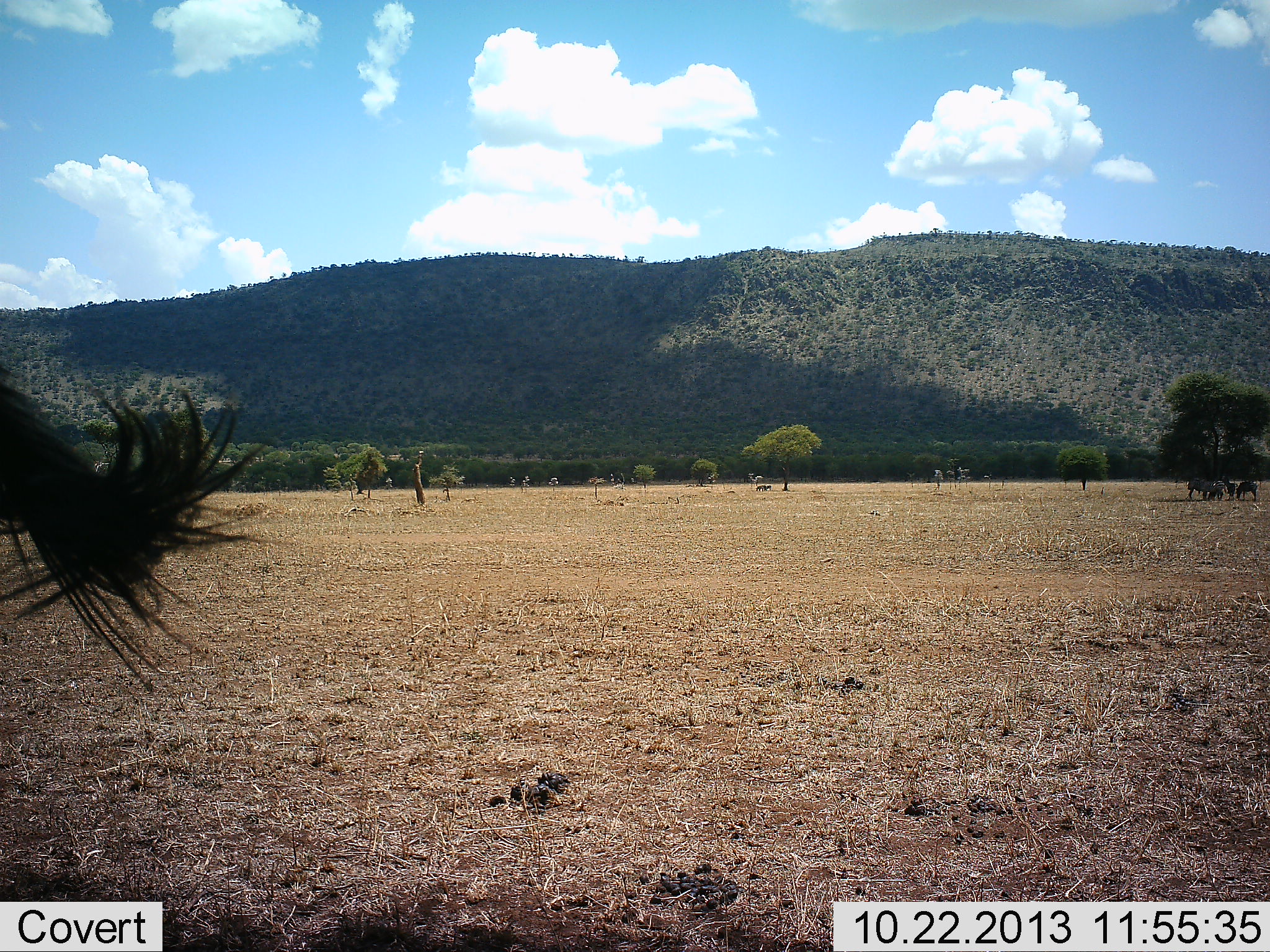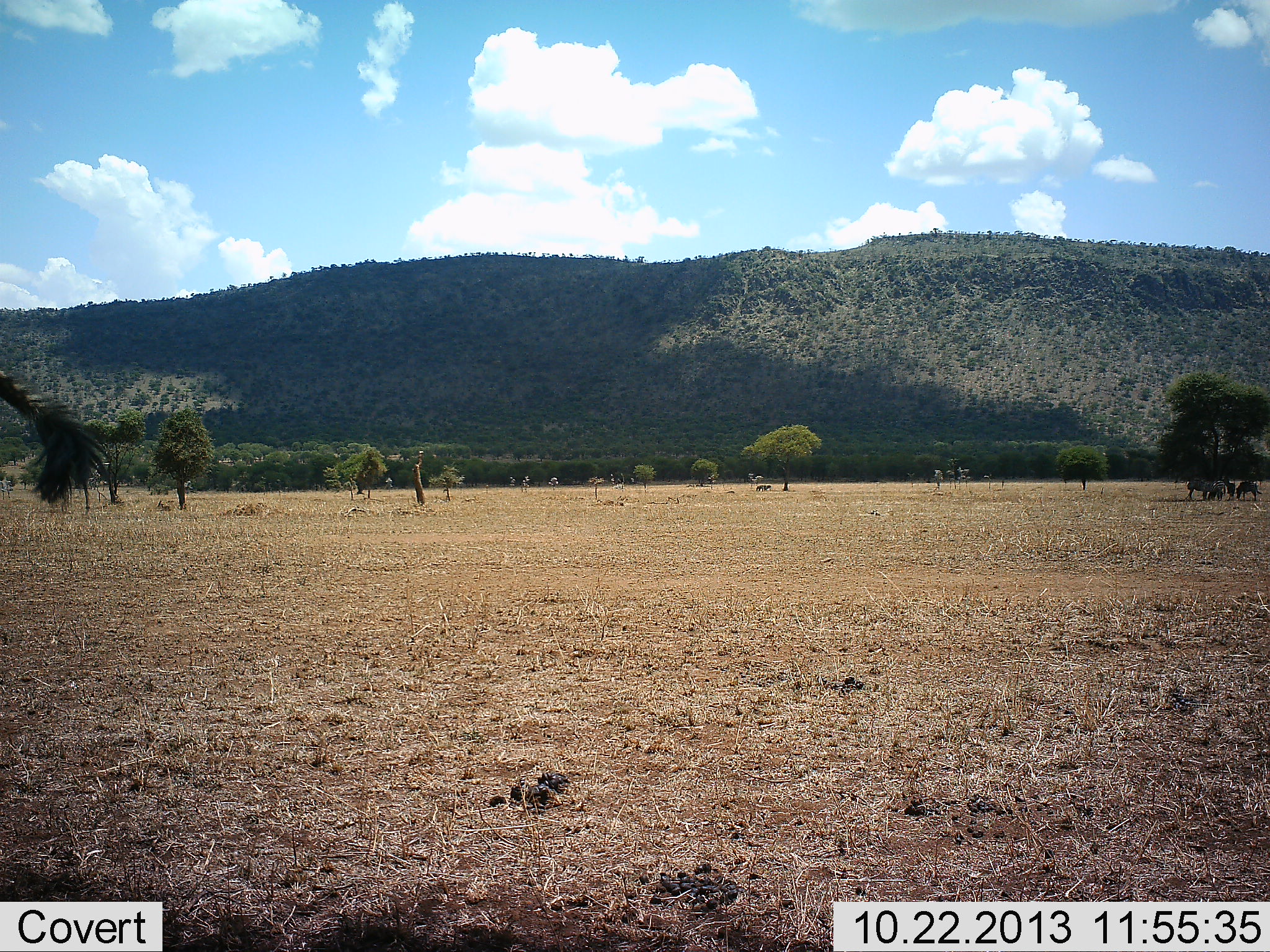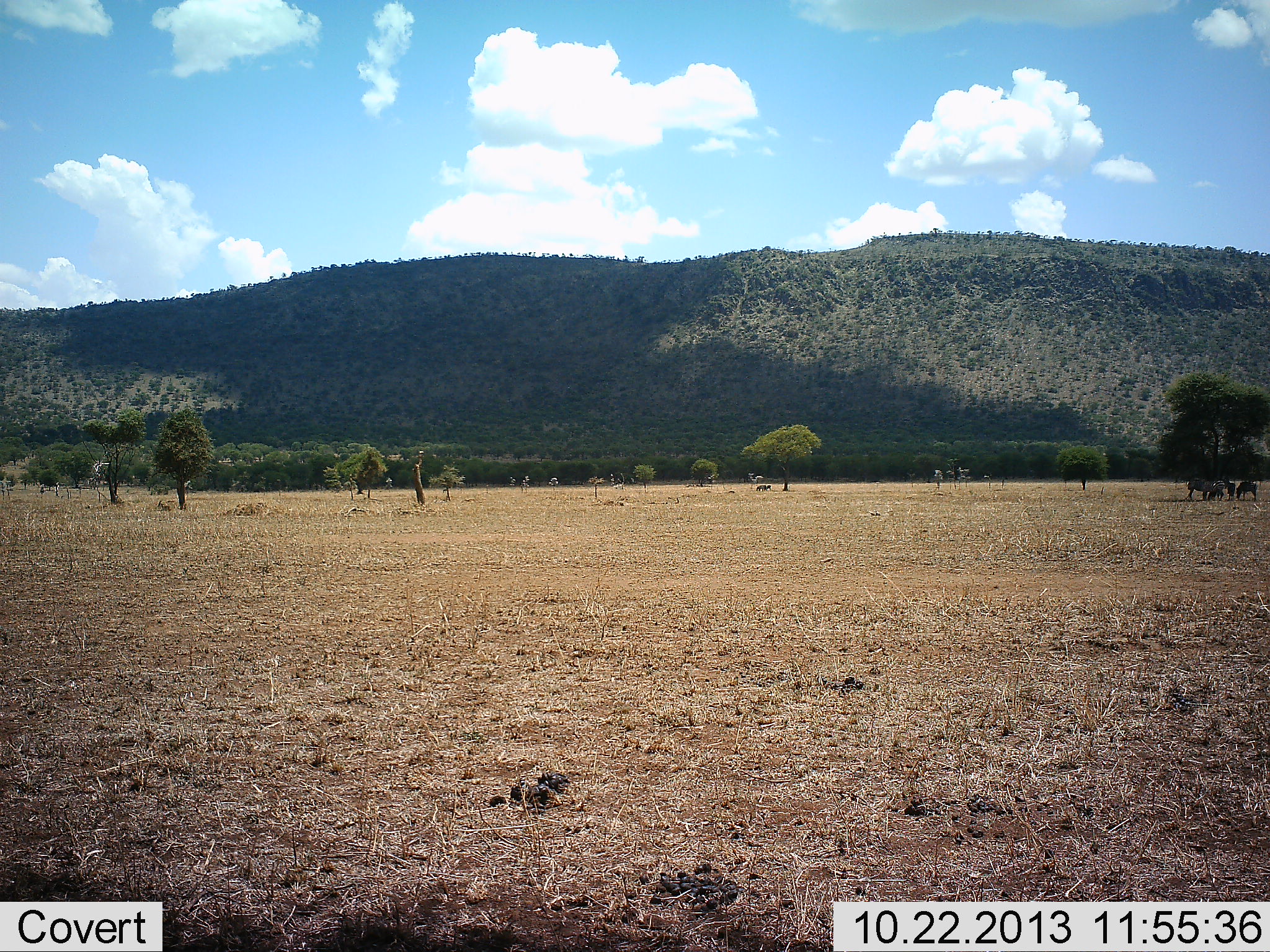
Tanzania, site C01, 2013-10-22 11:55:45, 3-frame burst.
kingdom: Animalia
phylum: Chordata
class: Mammalia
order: Perissodactyla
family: Equidae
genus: Equus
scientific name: Equus quagga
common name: plains zebra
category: zebra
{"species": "zebra (plains zebra) (Equus quagga)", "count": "5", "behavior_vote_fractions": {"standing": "60%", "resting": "20%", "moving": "30%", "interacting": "0%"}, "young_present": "0%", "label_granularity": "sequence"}